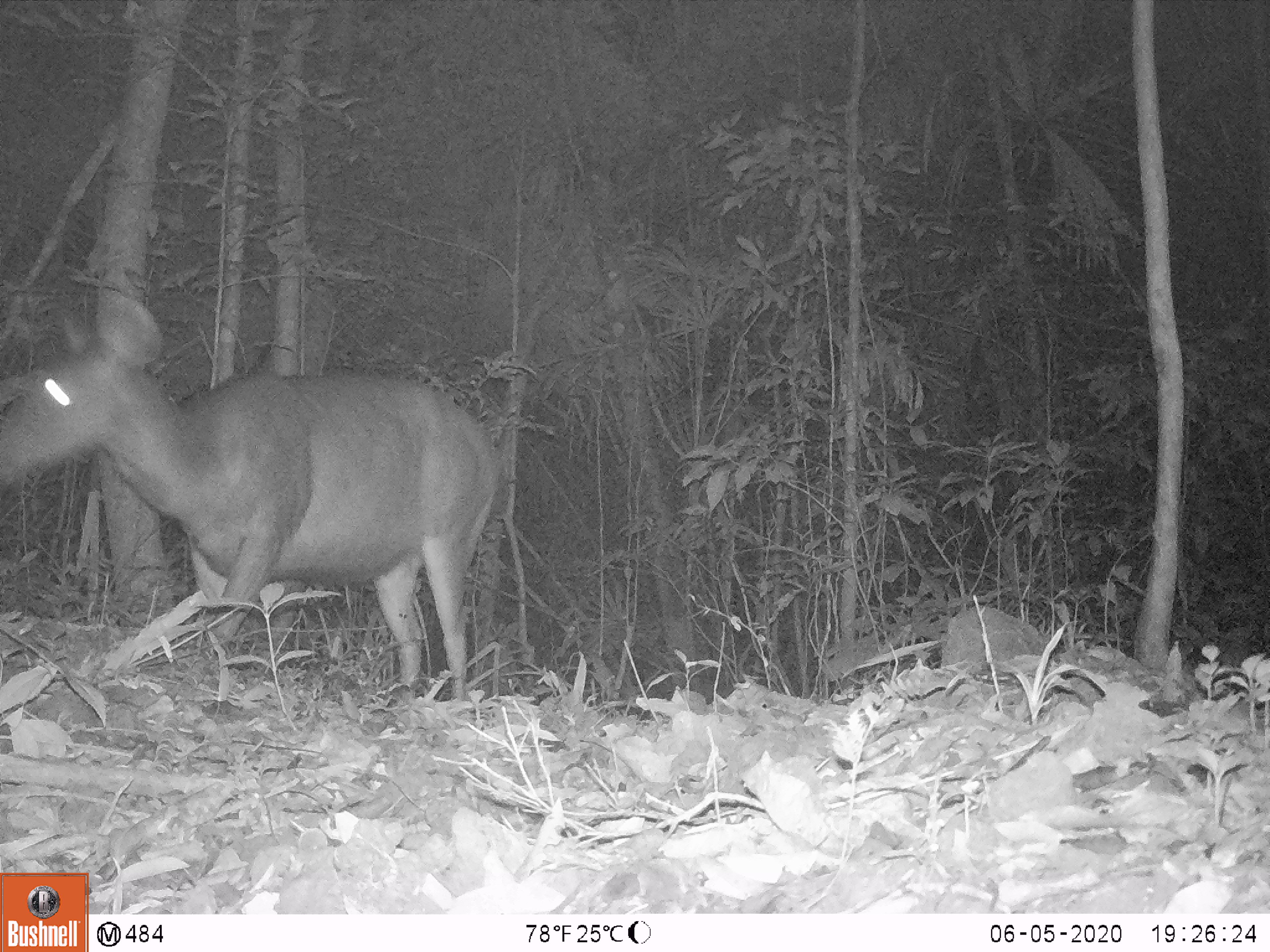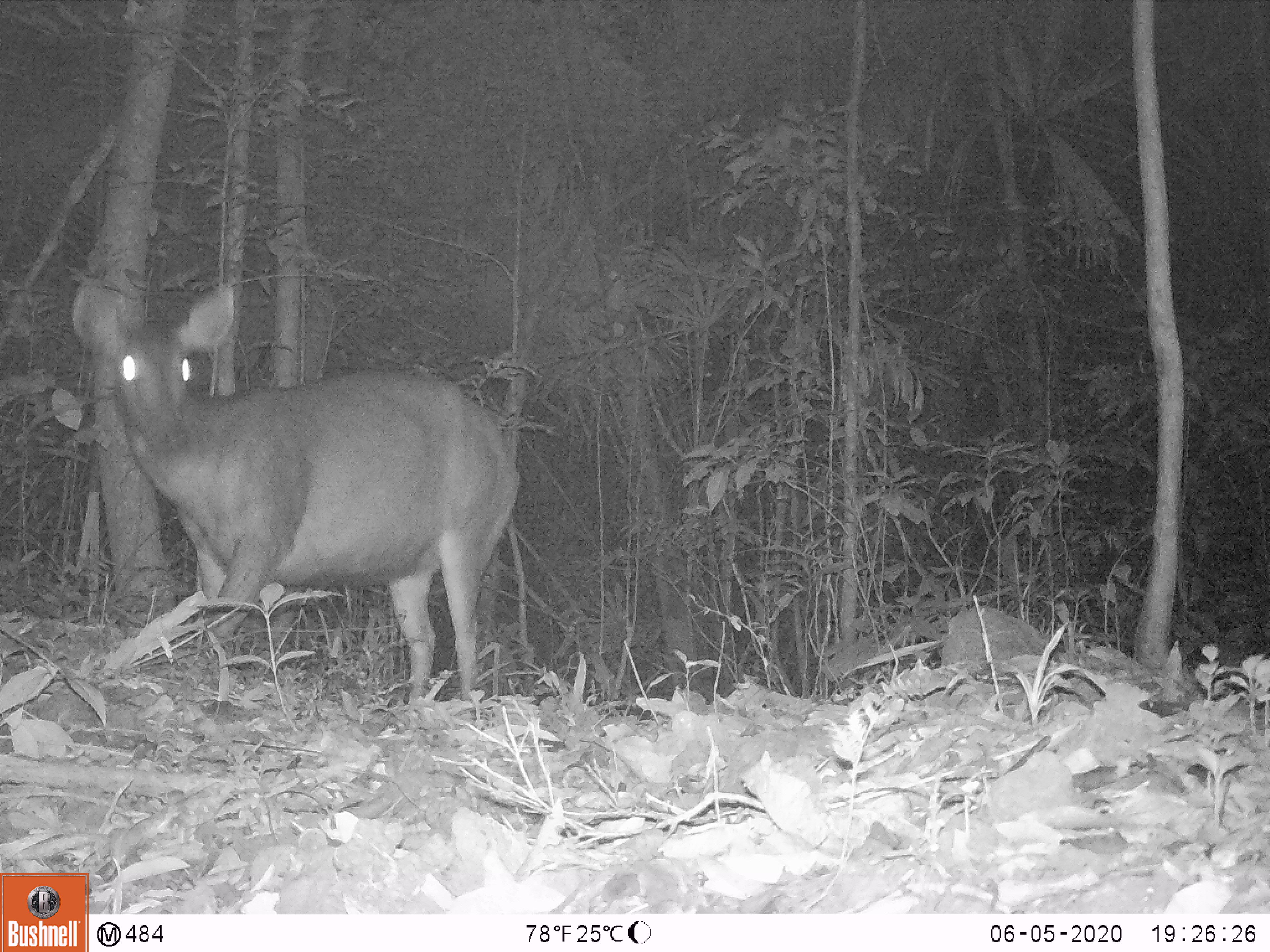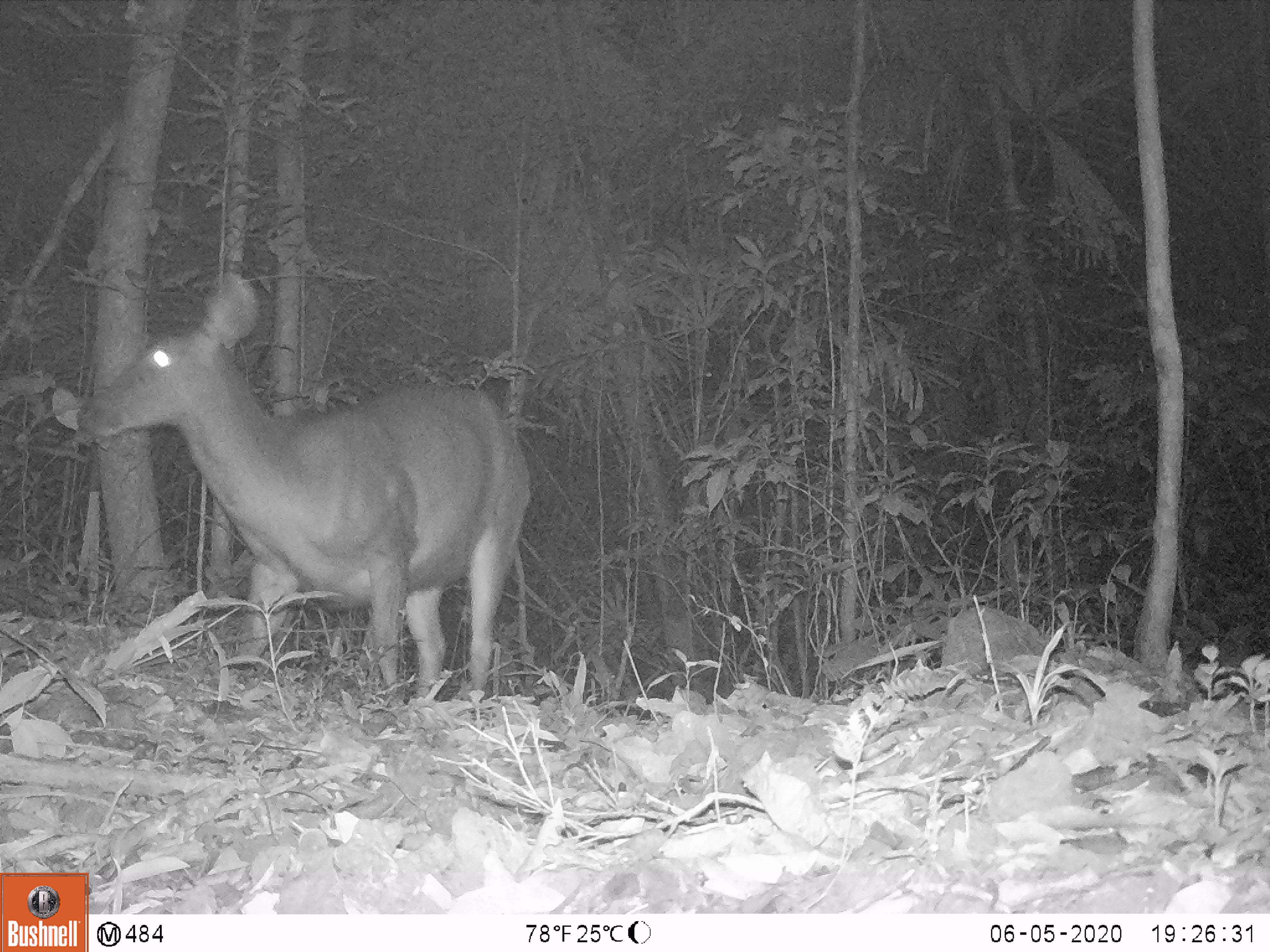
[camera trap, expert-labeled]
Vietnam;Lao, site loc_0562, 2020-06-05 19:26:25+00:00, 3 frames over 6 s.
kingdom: Animalia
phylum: Chordata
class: Mammalia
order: Artiodactyla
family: Cervidae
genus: Rusa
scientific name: Rusa unicolor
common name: sambar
Sambar (Rusa unicolor). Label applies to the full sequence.